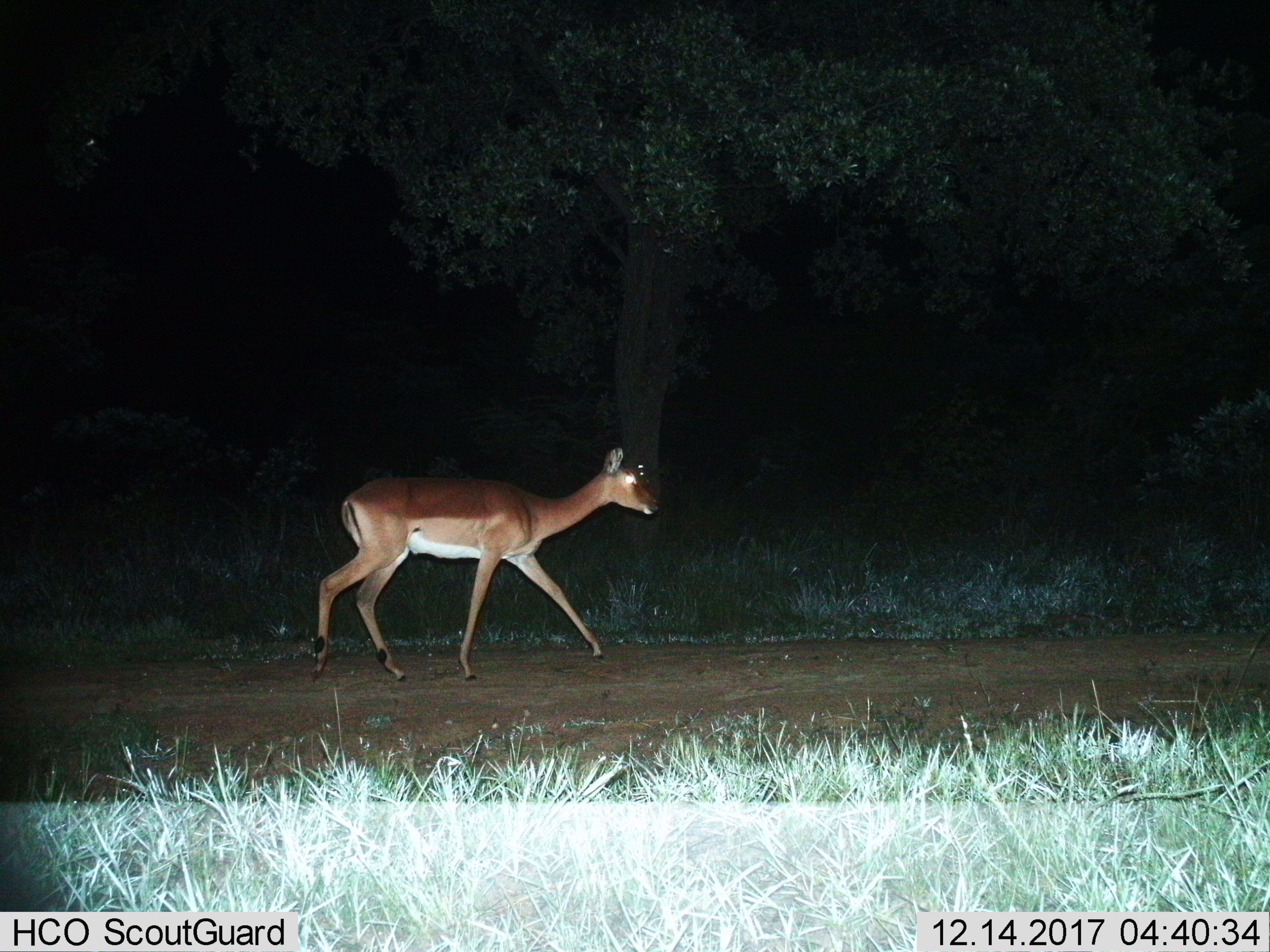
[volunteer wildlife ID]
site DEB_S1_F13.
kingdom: Animalia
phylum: Chordata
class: Mammalia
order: Artiodactyla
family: Bovidae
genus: Aepyceros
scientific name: Aepyceros melampus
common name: impala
Impala (Aepyceros melampus), count 1. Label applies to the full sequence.